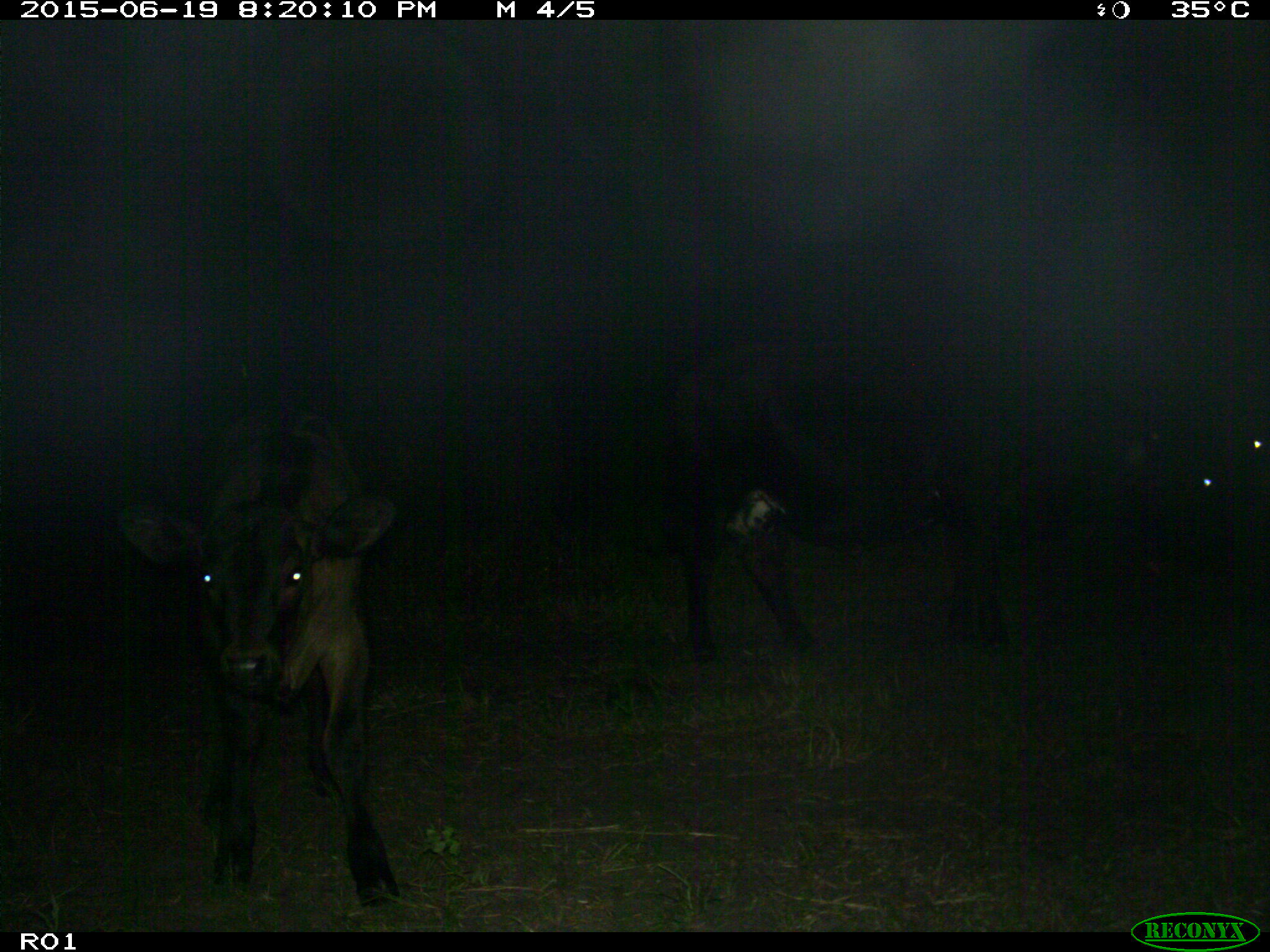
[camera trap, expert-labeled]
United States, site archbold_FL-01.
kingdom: Animalia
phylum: Chordata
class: Mammalia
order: Artiodactyla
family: Bovidae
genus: Bos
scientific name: Bos taurus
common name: domestic cow